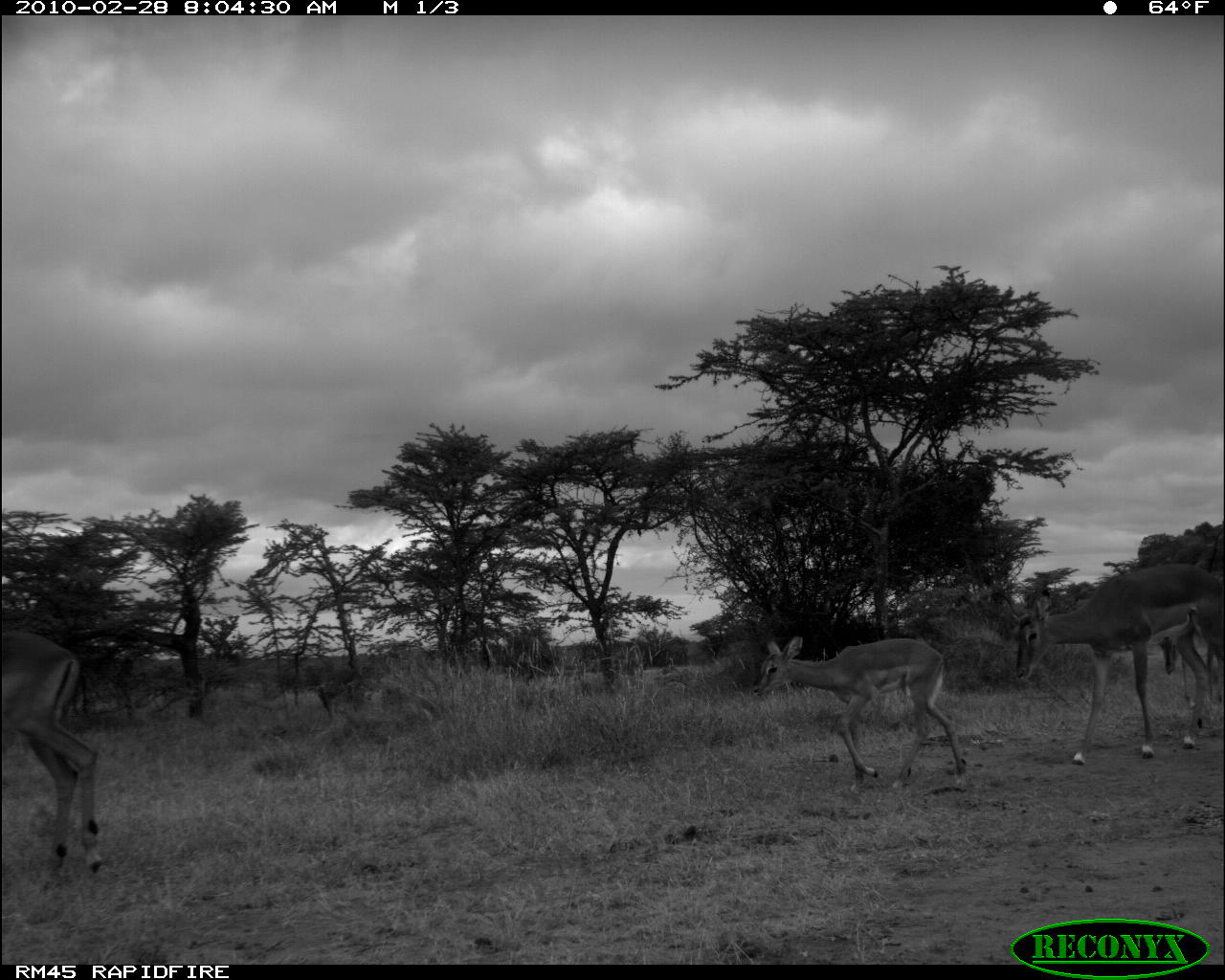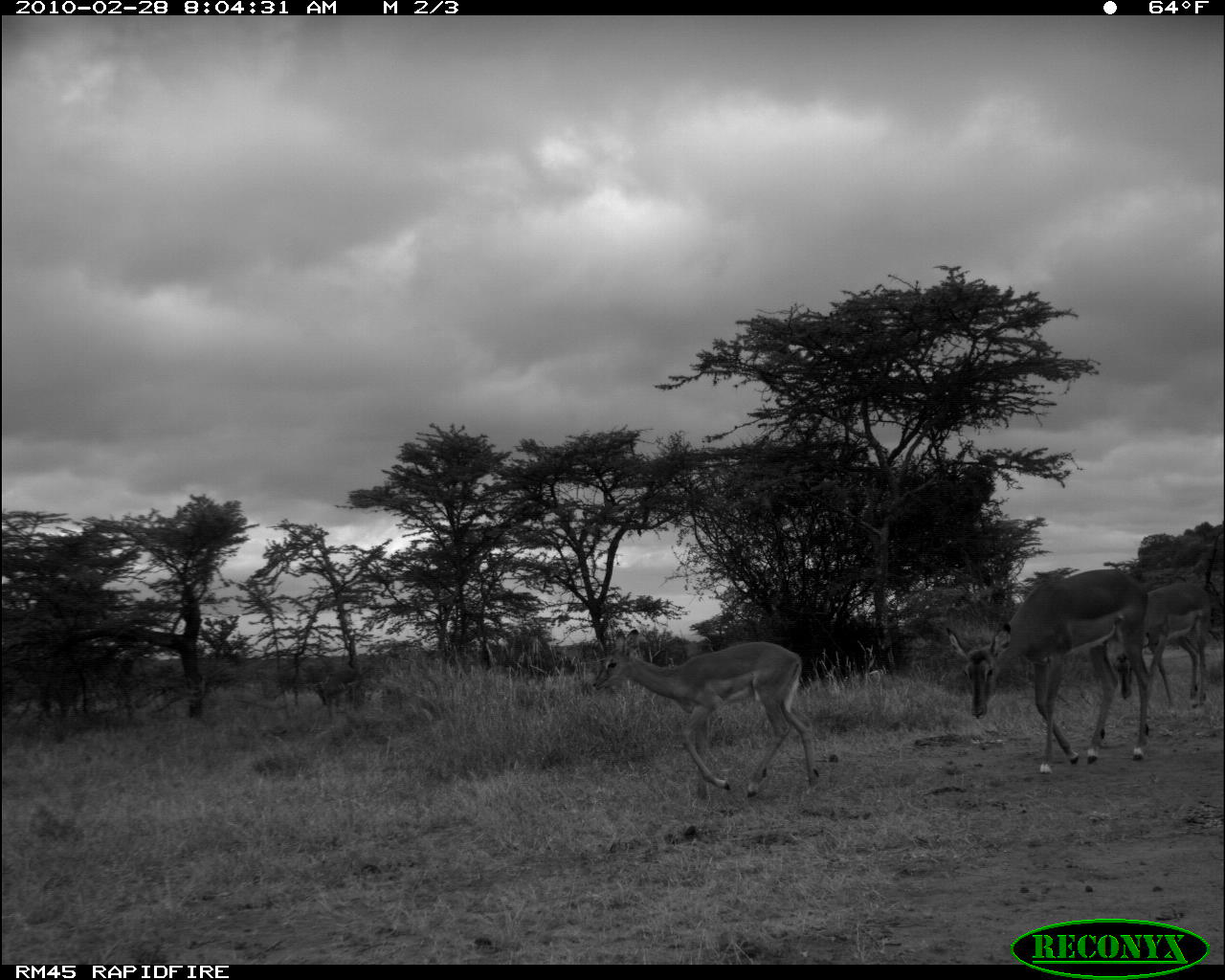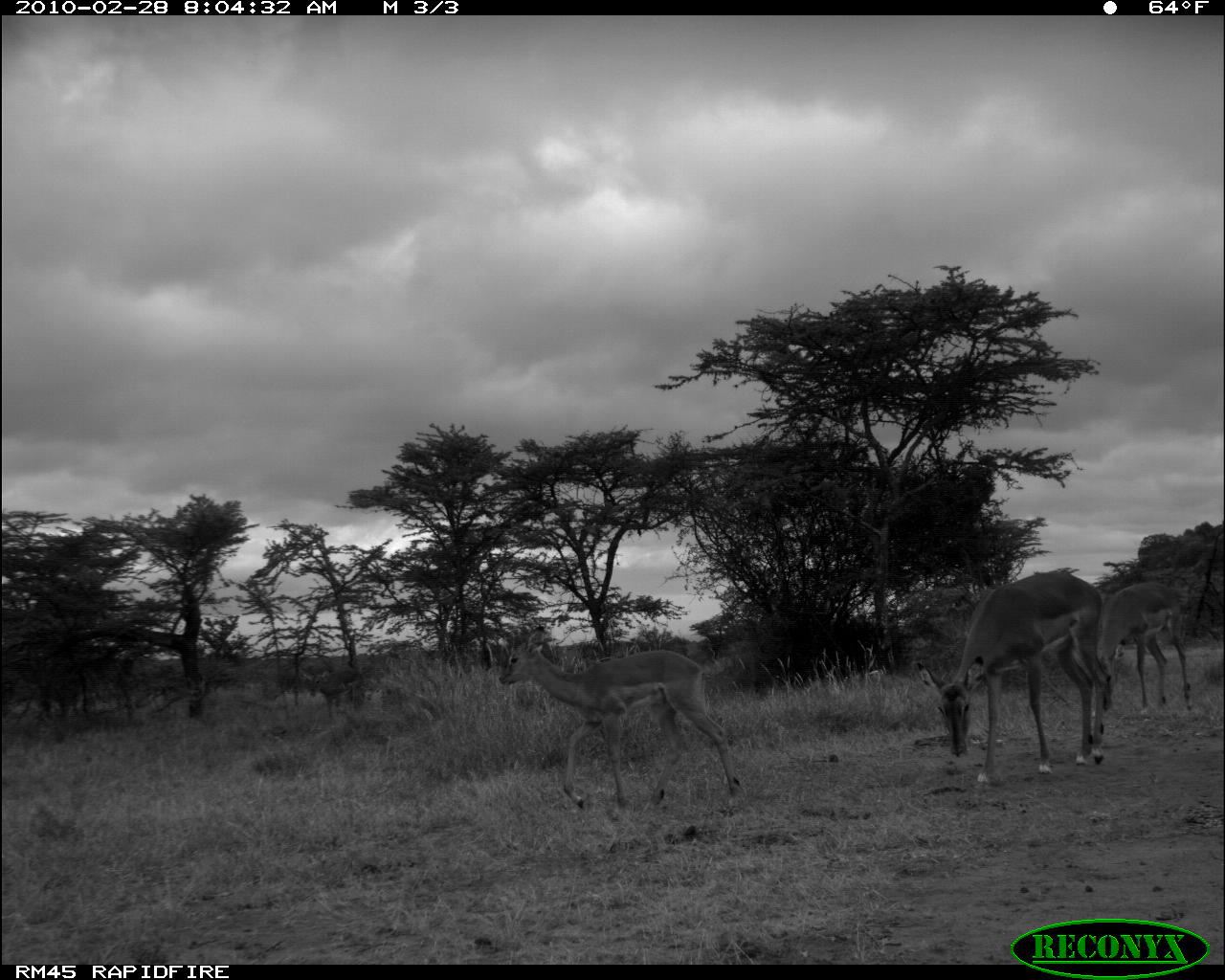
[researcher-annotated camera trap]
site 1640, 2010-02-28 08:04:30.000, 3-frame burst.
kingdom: Animalia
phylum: Chordata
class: Mammalia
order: Artiodactyla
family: Bovidae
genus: Aepyceros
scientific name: Aepyceros melampus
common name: impala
Aepyceros melampus (impala), count 4.